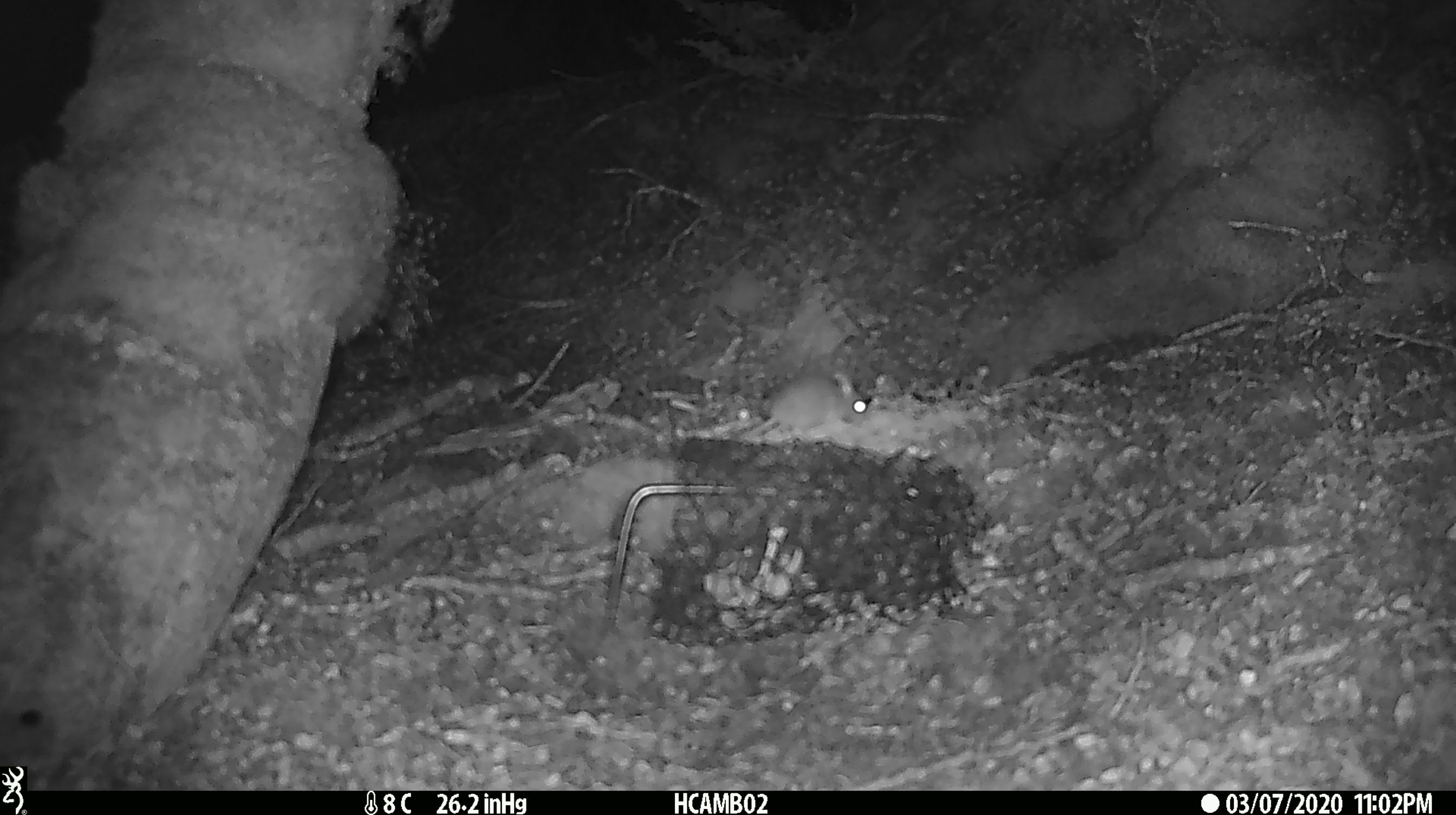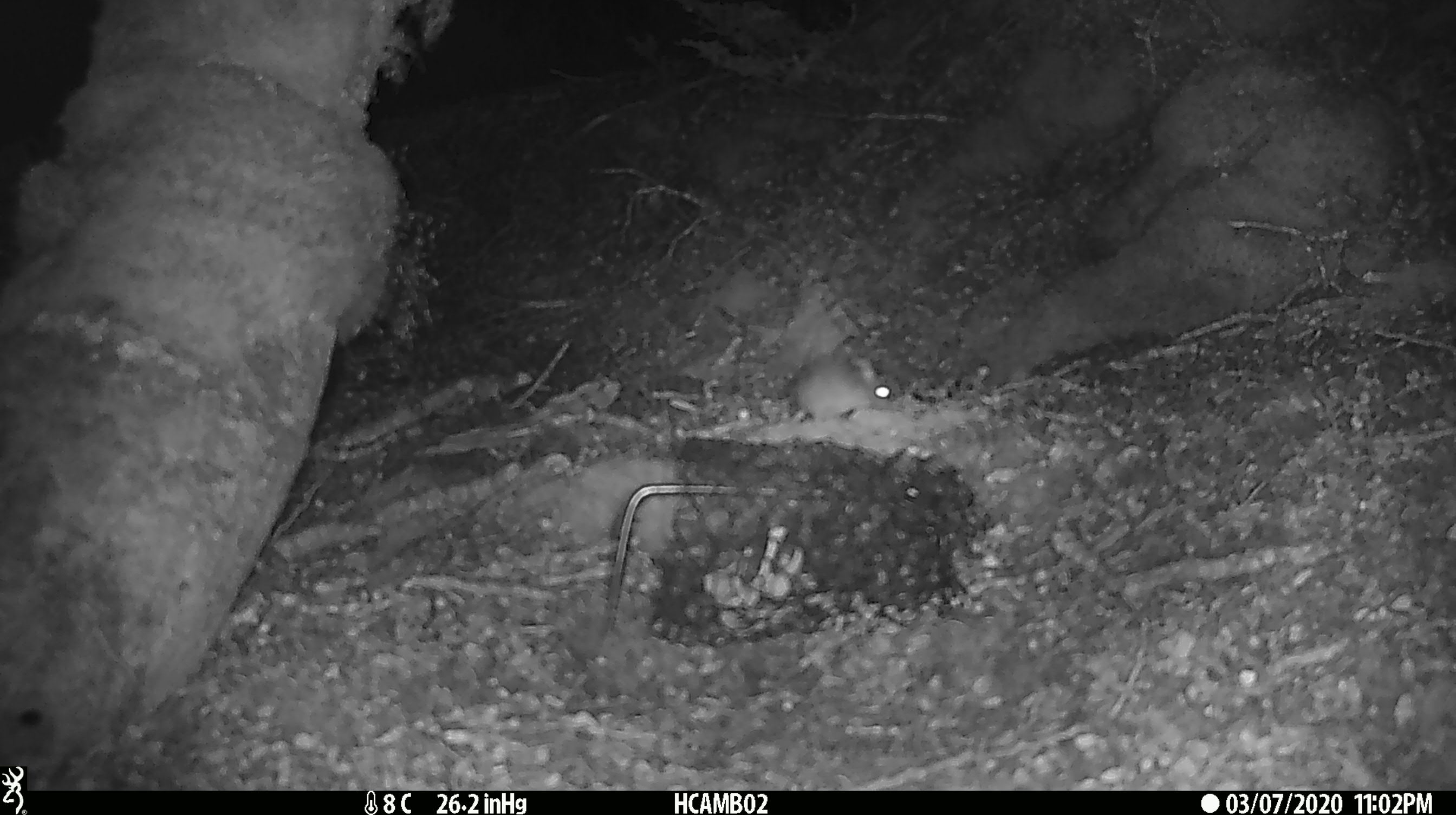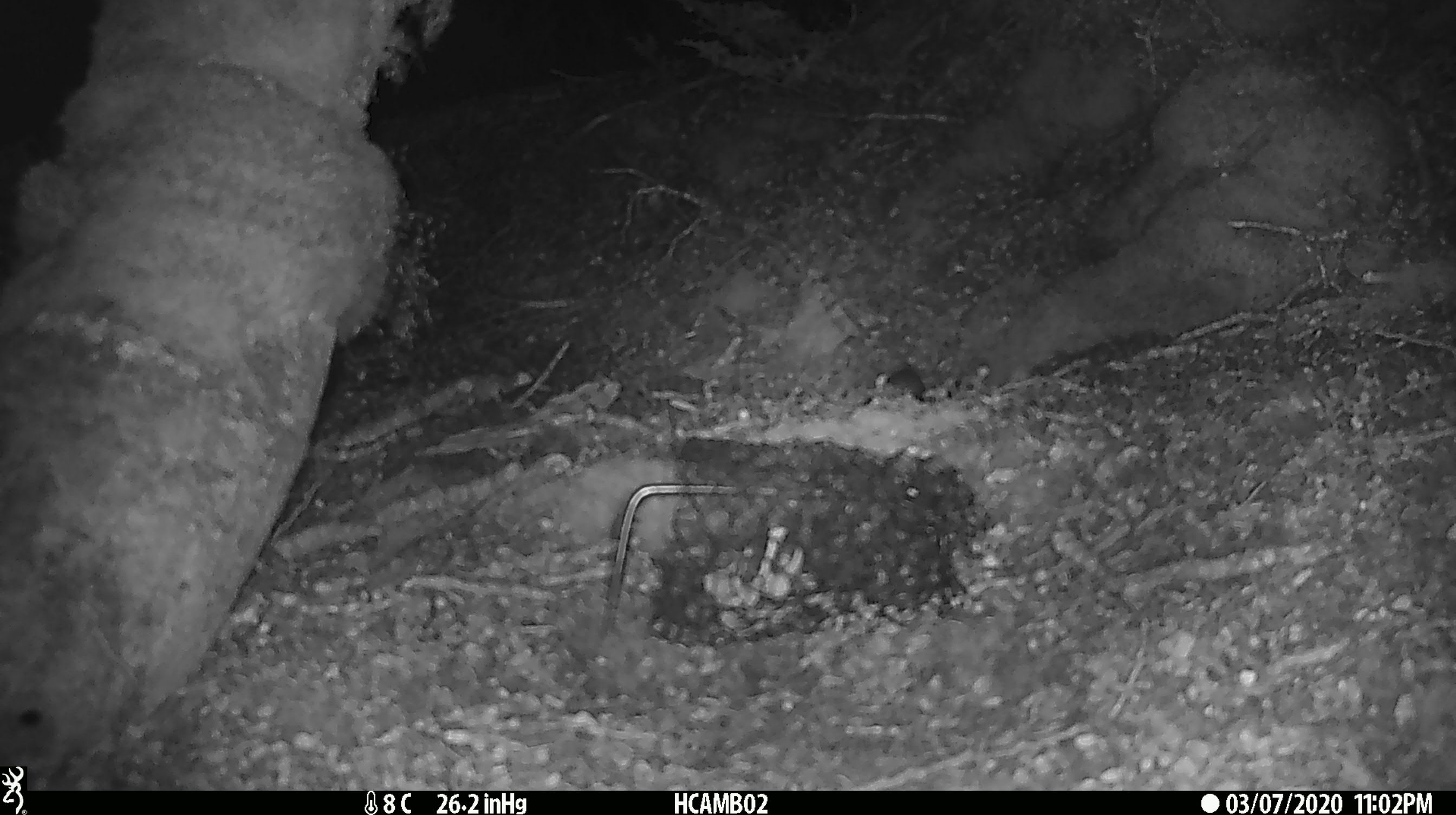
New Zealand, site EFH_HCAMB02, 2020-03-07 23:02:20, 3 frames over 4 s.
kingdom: Animalia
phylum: Chordata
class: Mammalia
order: Rodentia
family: Muridae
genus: Mus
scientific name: Mus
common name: mouse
Mouse (Mus).